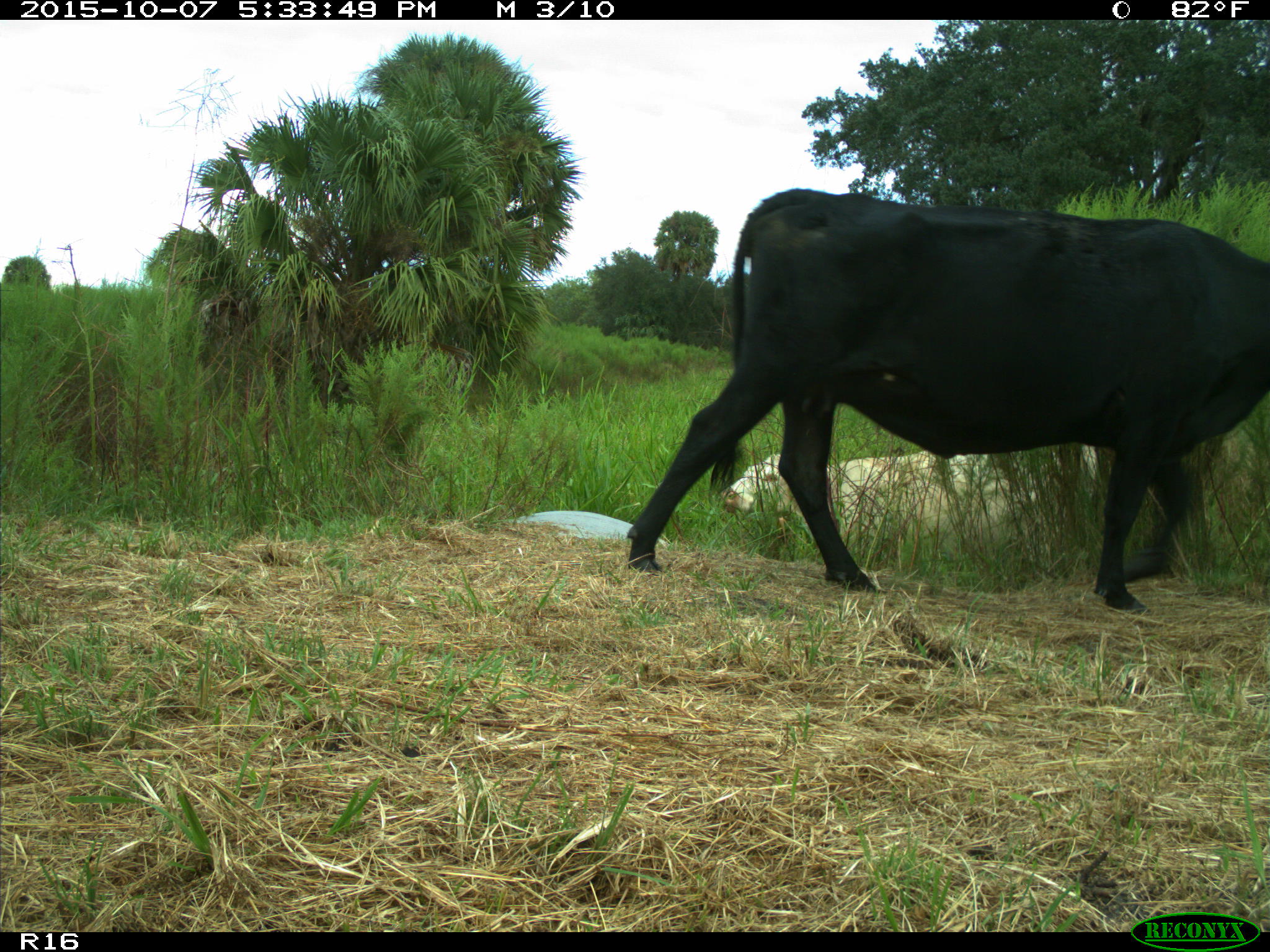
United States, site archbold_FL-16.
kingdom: Animalia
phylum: Chordata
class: Mammalia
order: Artiodactyla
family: Bovidae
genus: Bos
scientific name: Bos taurus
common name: domestic cow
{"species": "Bos taurus (domestic cow)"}